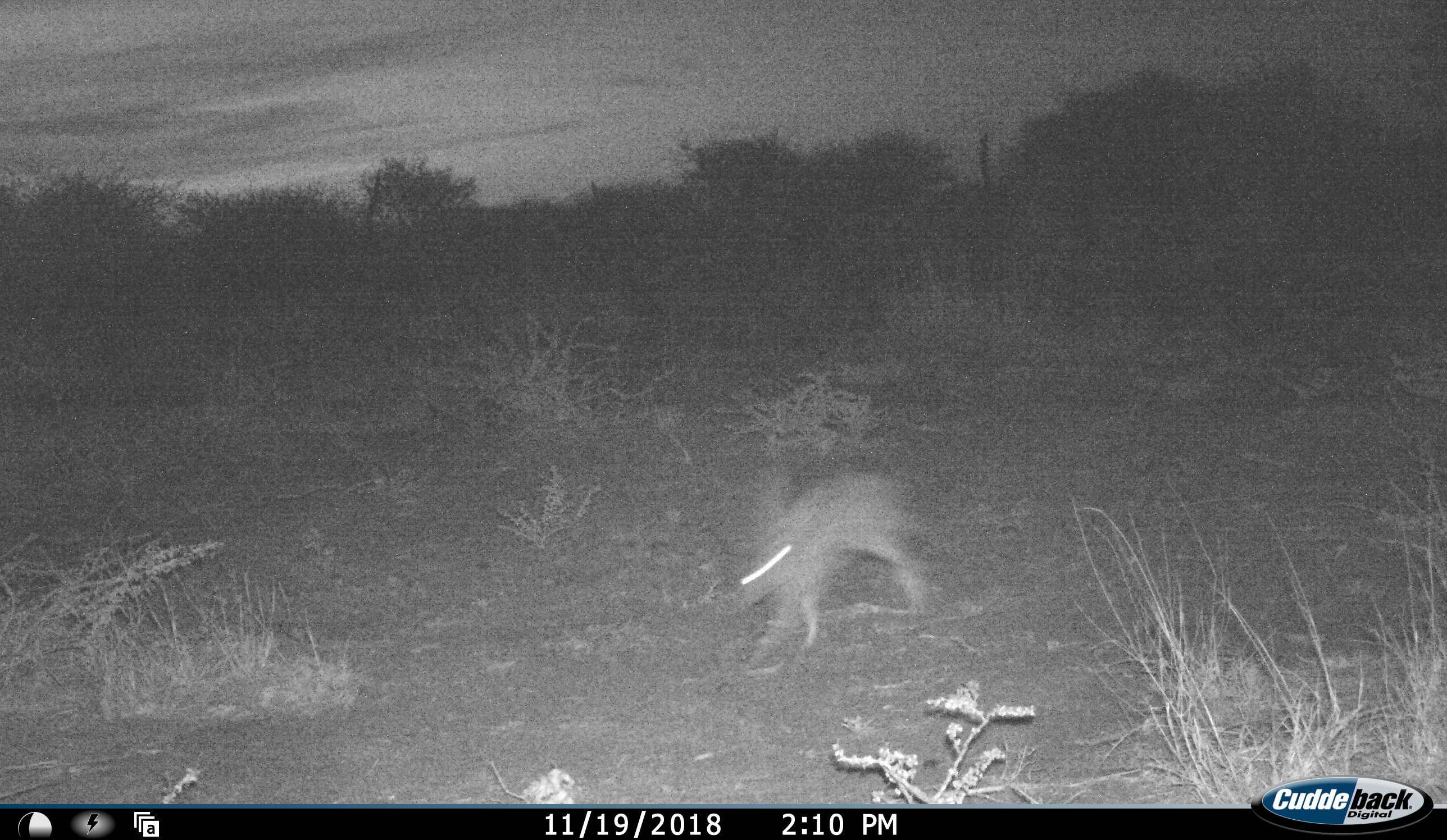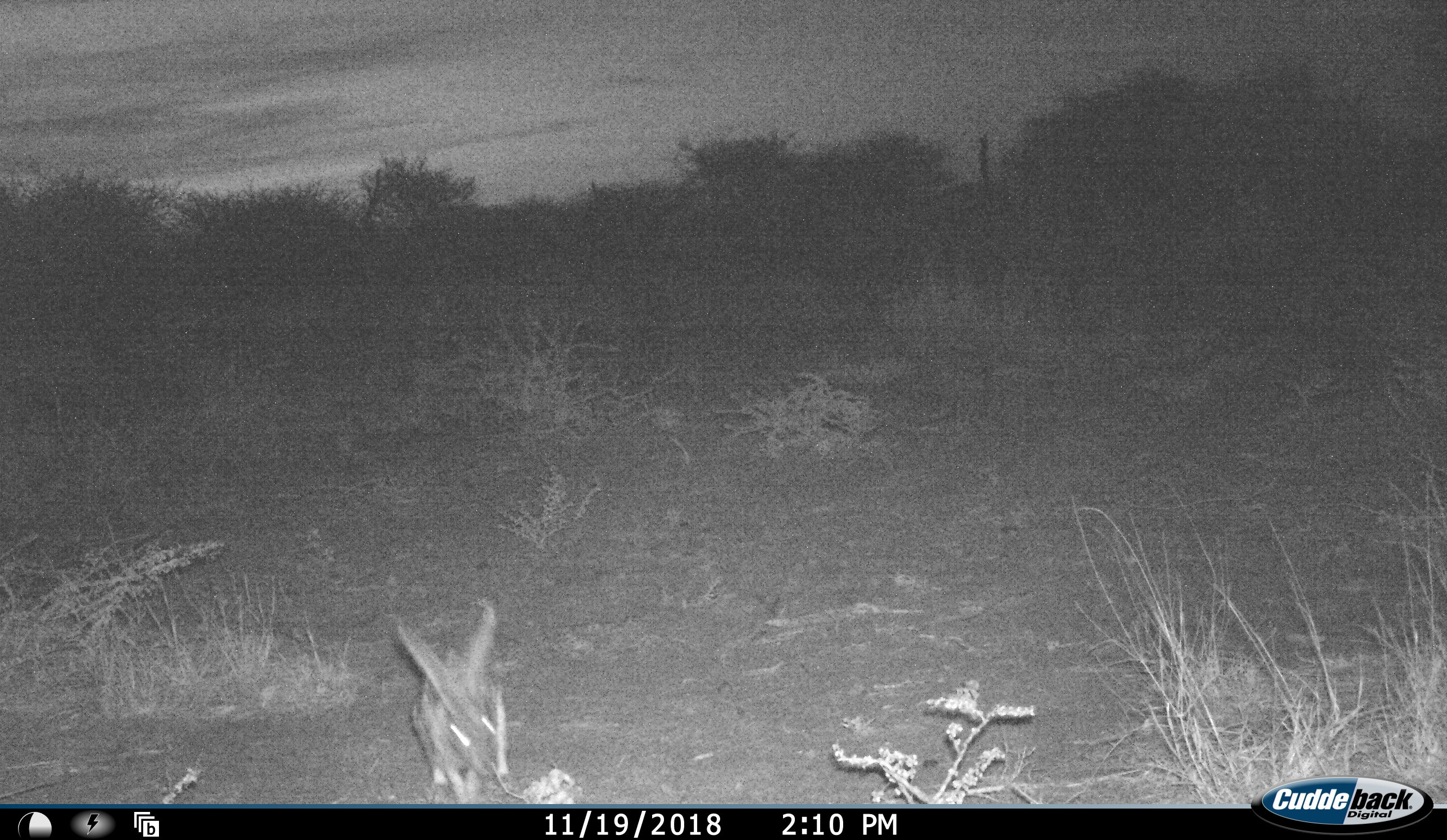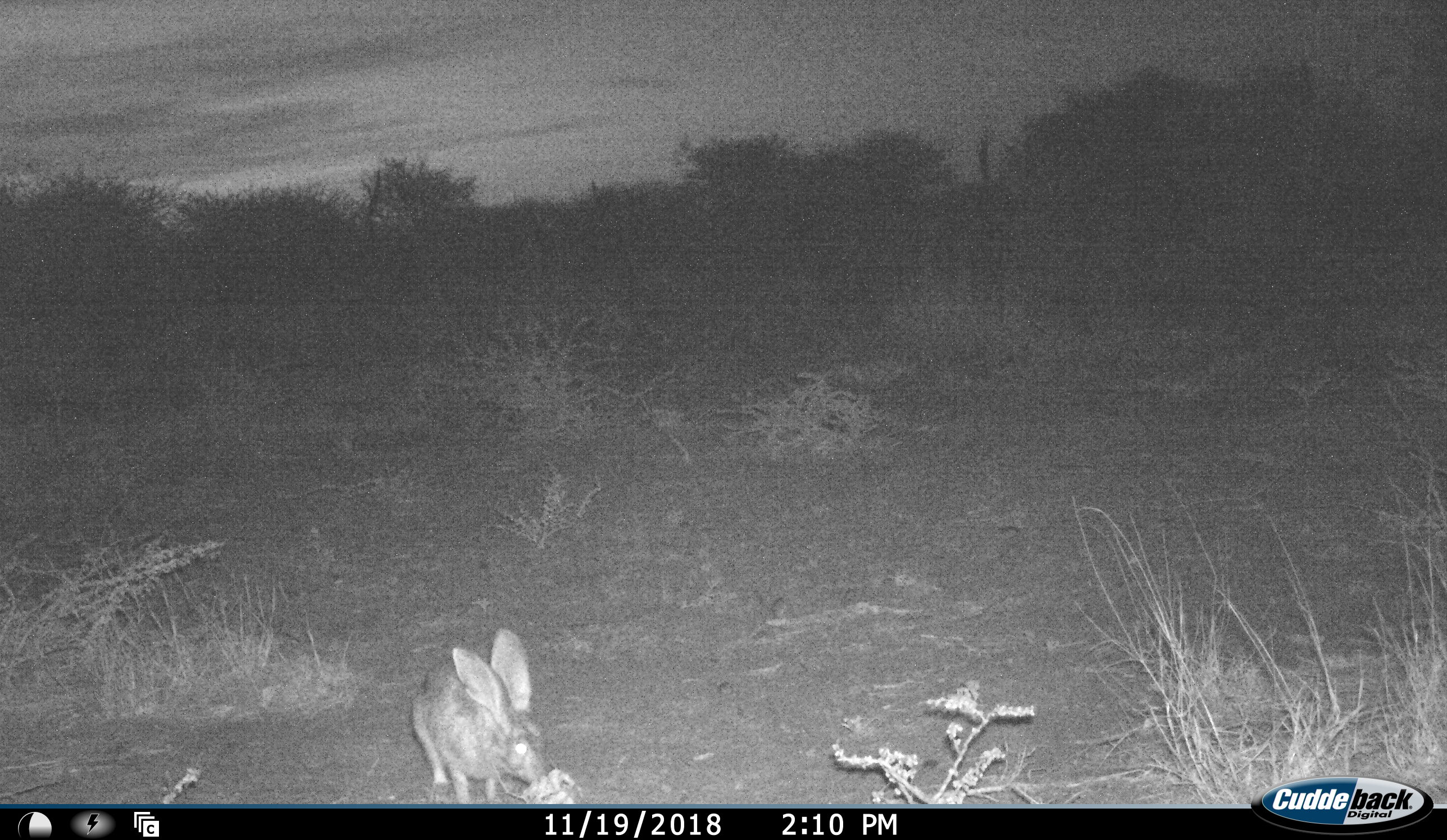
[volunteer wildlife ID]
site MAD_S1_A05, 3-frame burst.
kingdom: Animalia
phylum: Chordata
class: Mammalia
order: Lagomorpha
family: Leporidae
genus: Lepus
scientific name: Lepus capensis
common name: cape hare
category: harecape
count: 1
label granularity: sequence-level